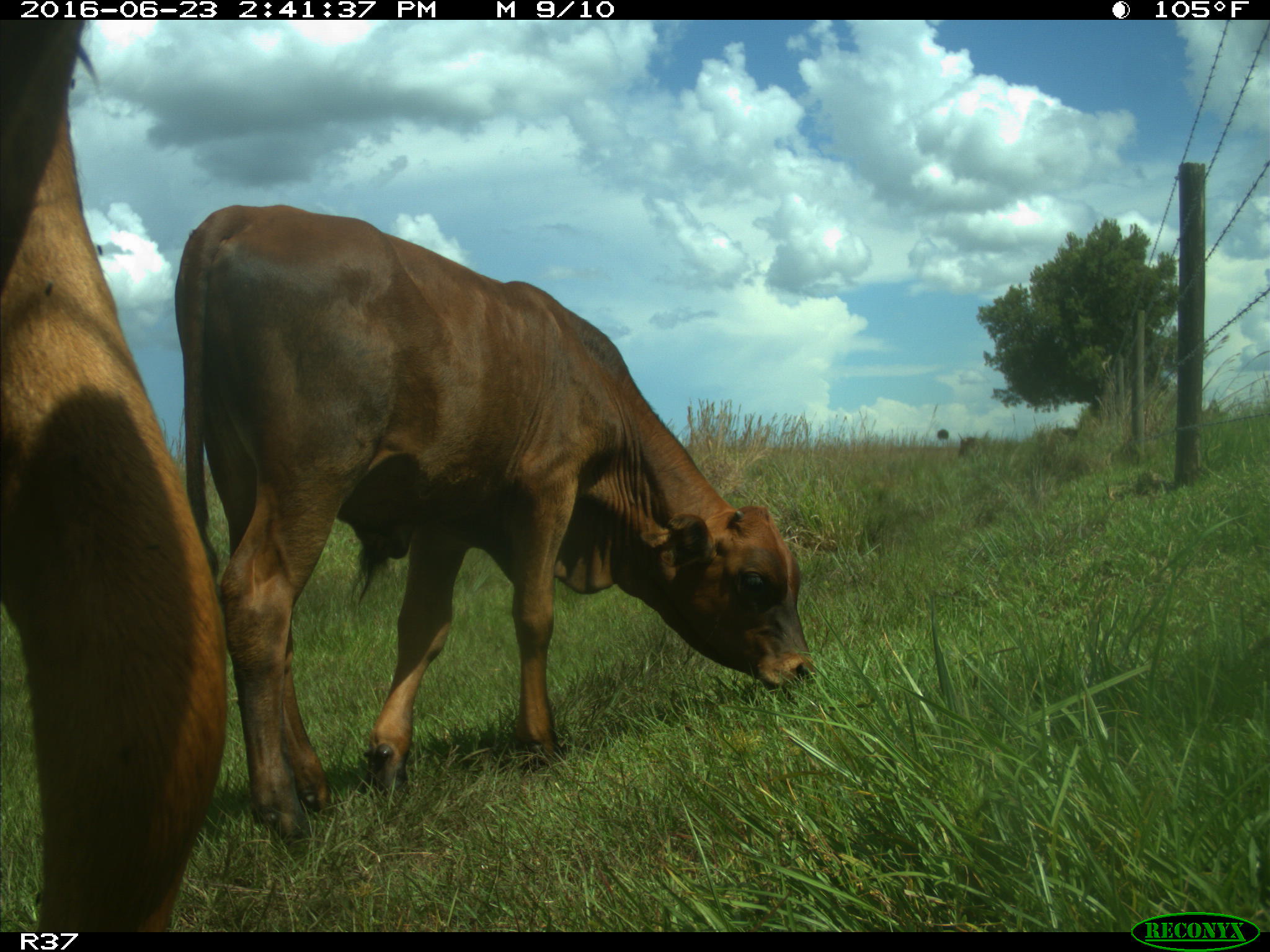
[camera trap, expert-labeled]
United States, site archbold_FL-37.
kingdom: Animalia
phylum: Chordata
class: Mammalia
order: Artiodactyla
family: Bovidae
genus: Bos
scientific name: Bos taurus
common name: domestic cow